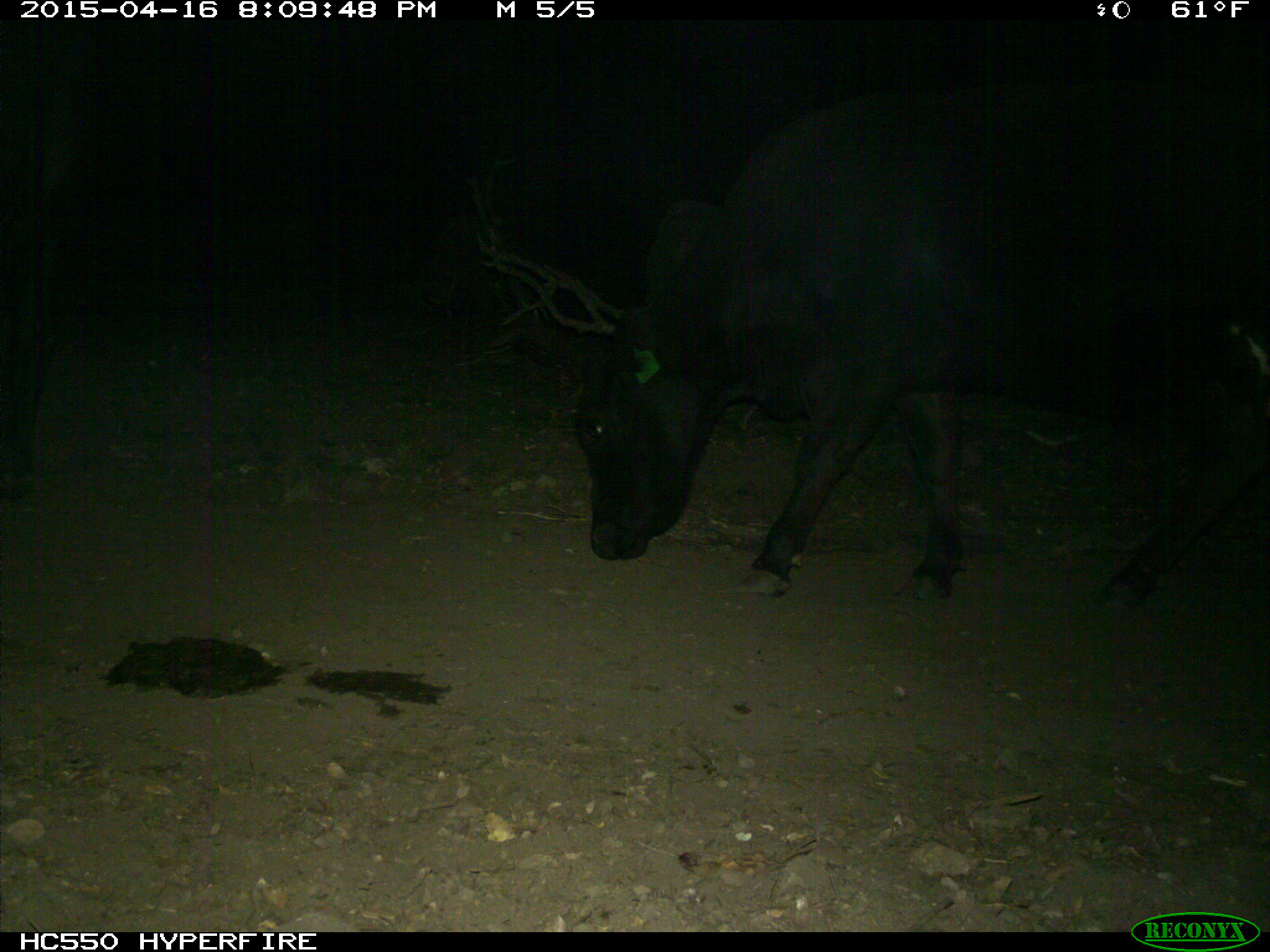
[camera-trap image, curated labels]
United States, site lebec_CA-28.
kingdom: Animalia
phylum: Chordata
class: Mammalia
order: Artiodactyla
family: Bovidae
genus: Bos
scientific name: Bos taurus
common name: domestic cow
Bos taurus (domestic cow).